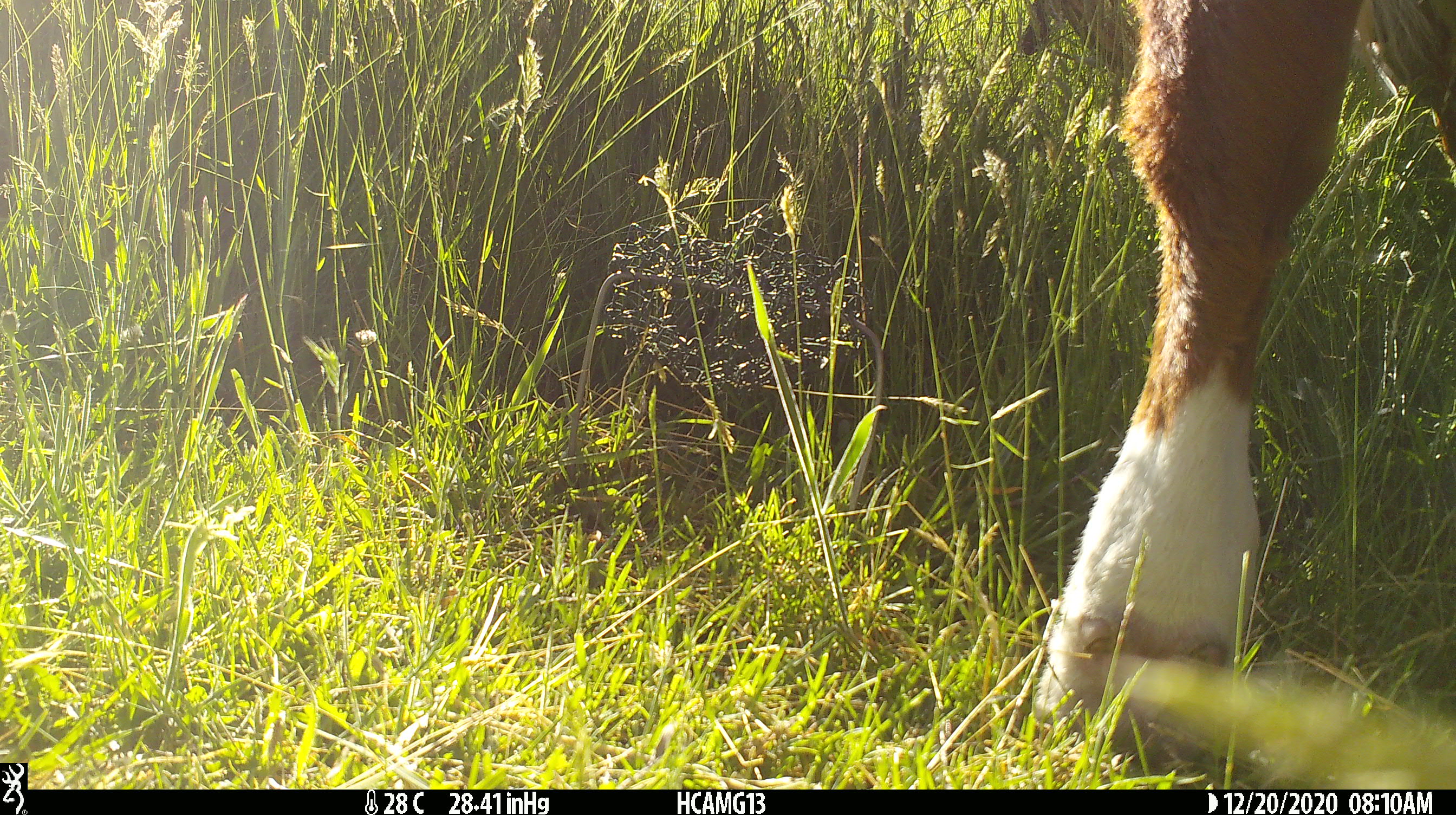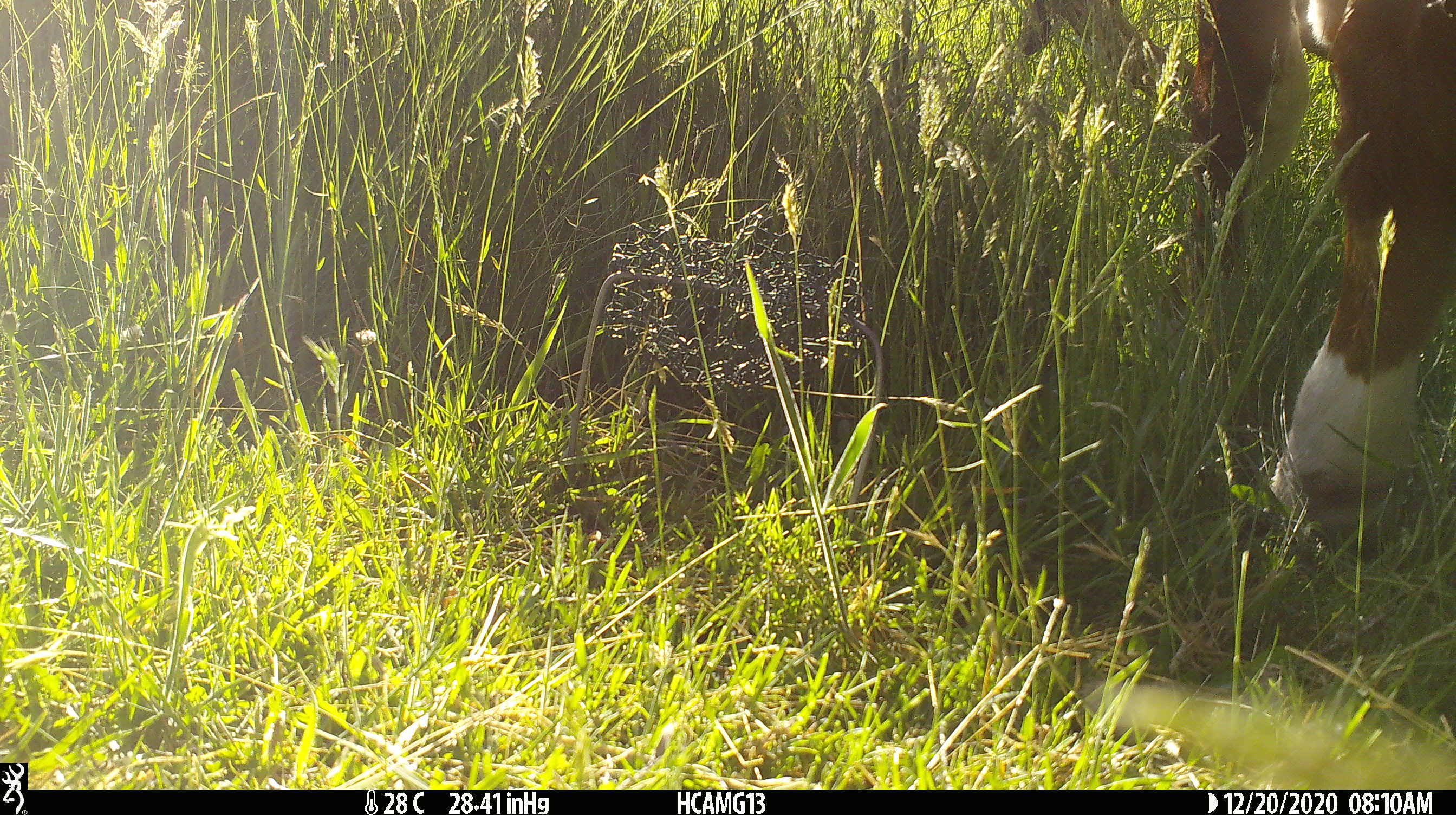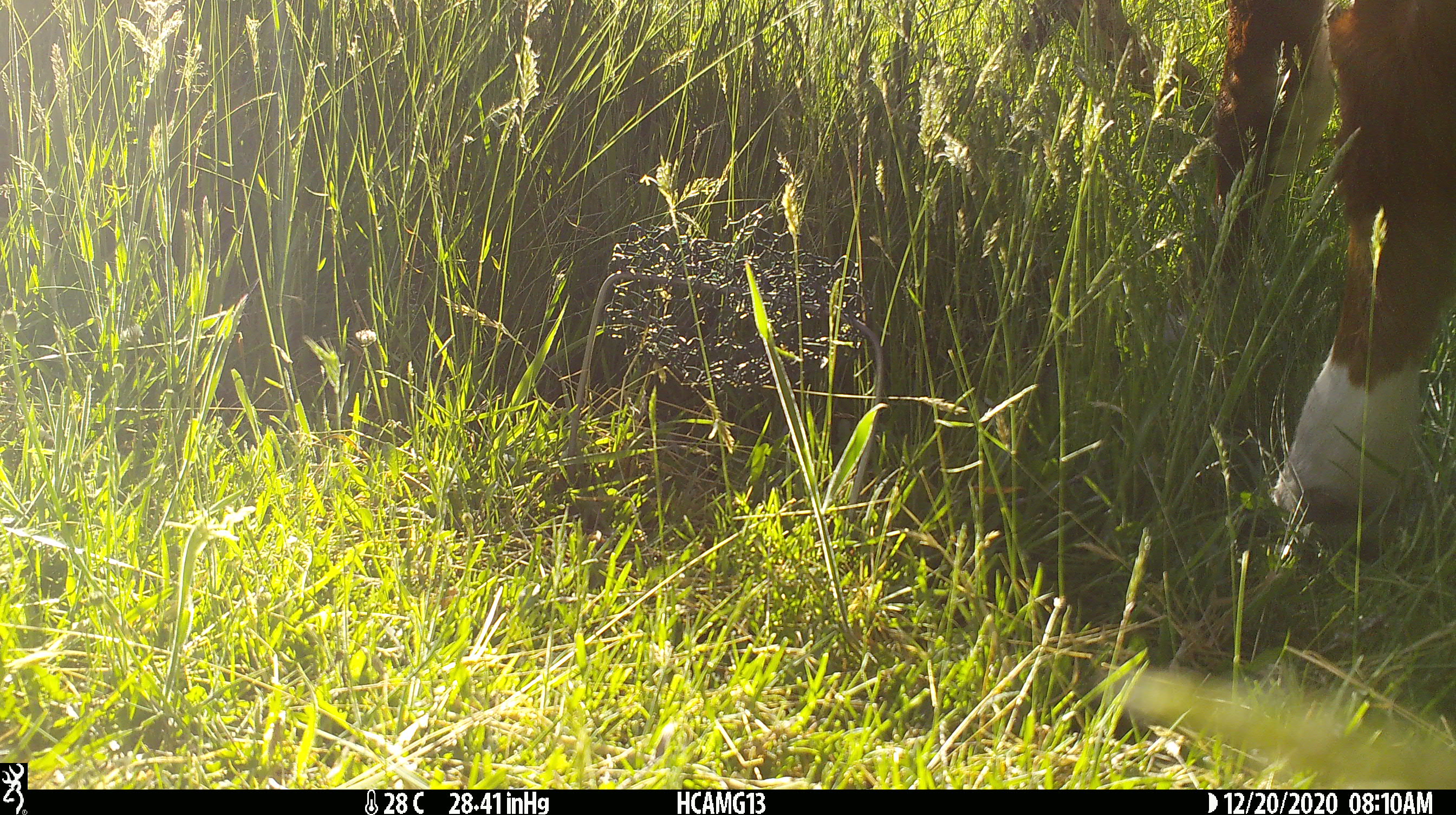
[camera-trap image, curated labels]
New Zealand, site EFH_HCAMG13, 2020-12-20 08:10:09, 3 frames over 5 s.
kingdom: Animalia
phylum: Chordata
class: Mammalia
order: Artiodactyla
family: Bovidae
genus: Bos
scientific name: Bos taurus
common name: domestic cow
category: cow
Cow (domestic cow) (Bos taurus).